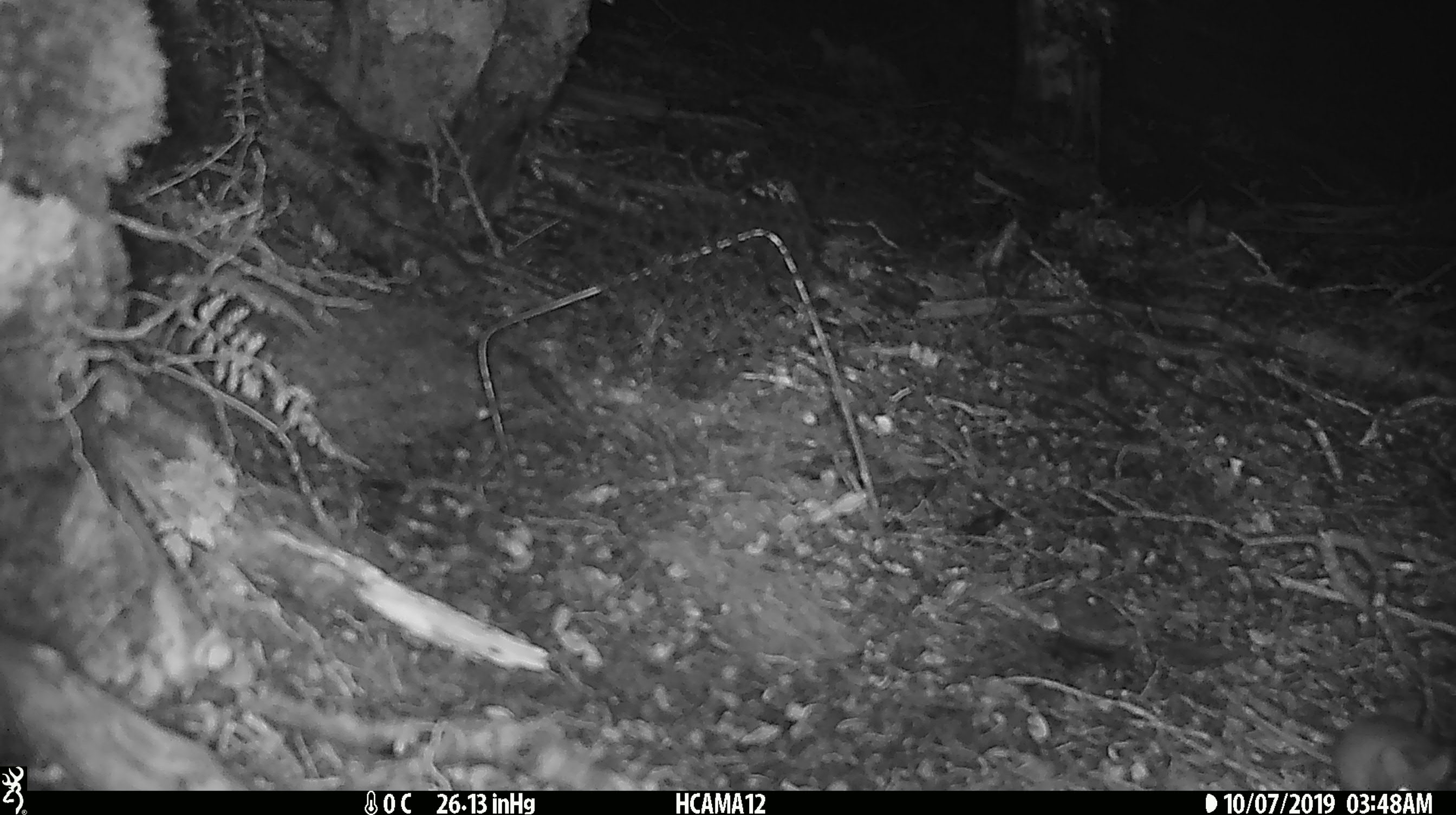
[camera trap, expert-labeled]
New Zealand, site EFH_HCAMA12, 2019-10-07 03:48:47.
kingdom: Animalia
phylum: Chordata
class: Mammalia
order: Rodentia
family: Muridae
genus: Mus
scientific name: Mus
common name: mouse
Mouse (Mus).